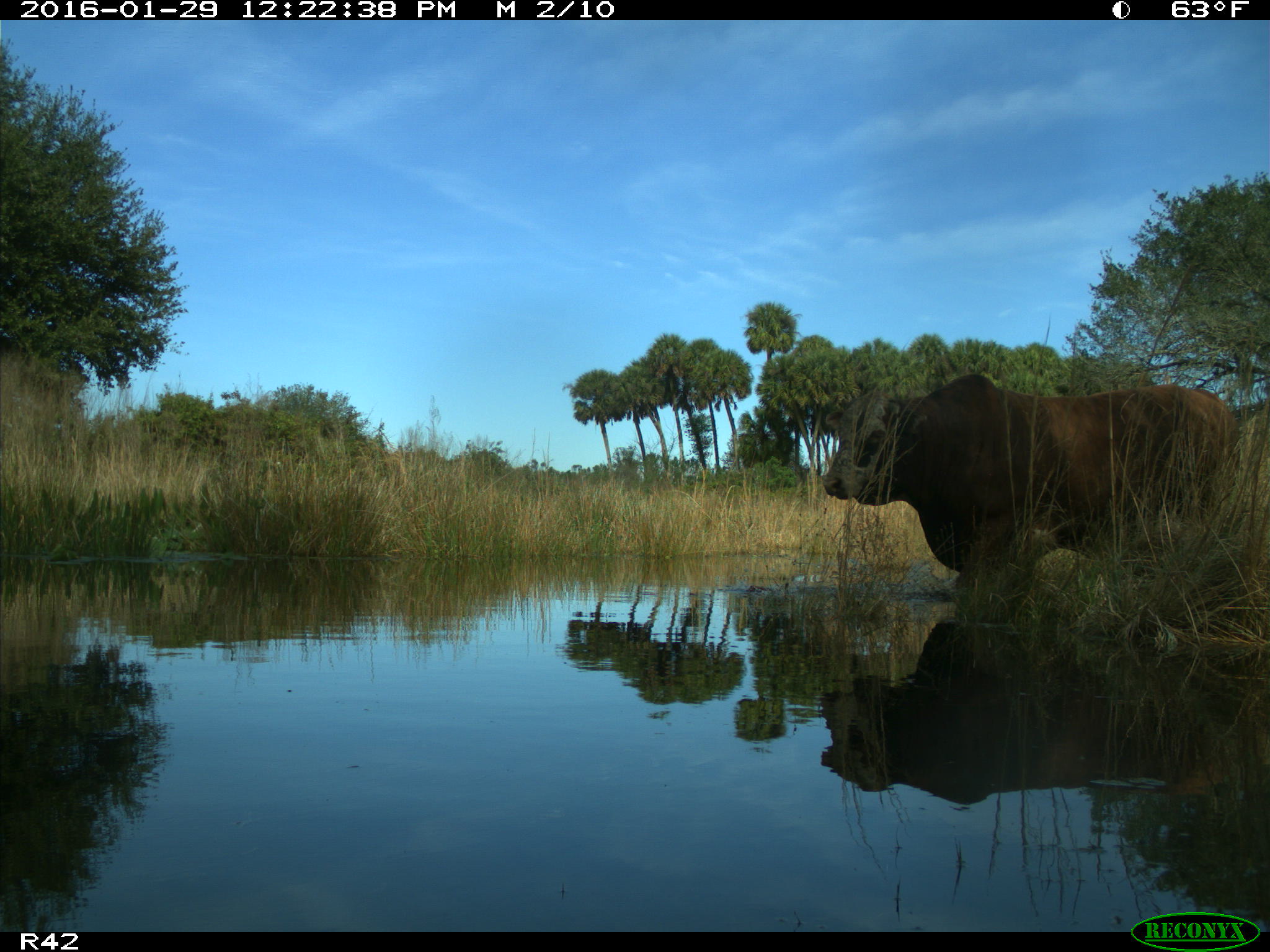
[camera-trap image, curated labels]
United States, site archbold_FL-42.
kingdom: Animalia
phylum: Chordata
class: Mammalia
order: Artiodactyla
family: Bovidae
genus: Bos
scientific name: Bos taurus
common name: domestic cow